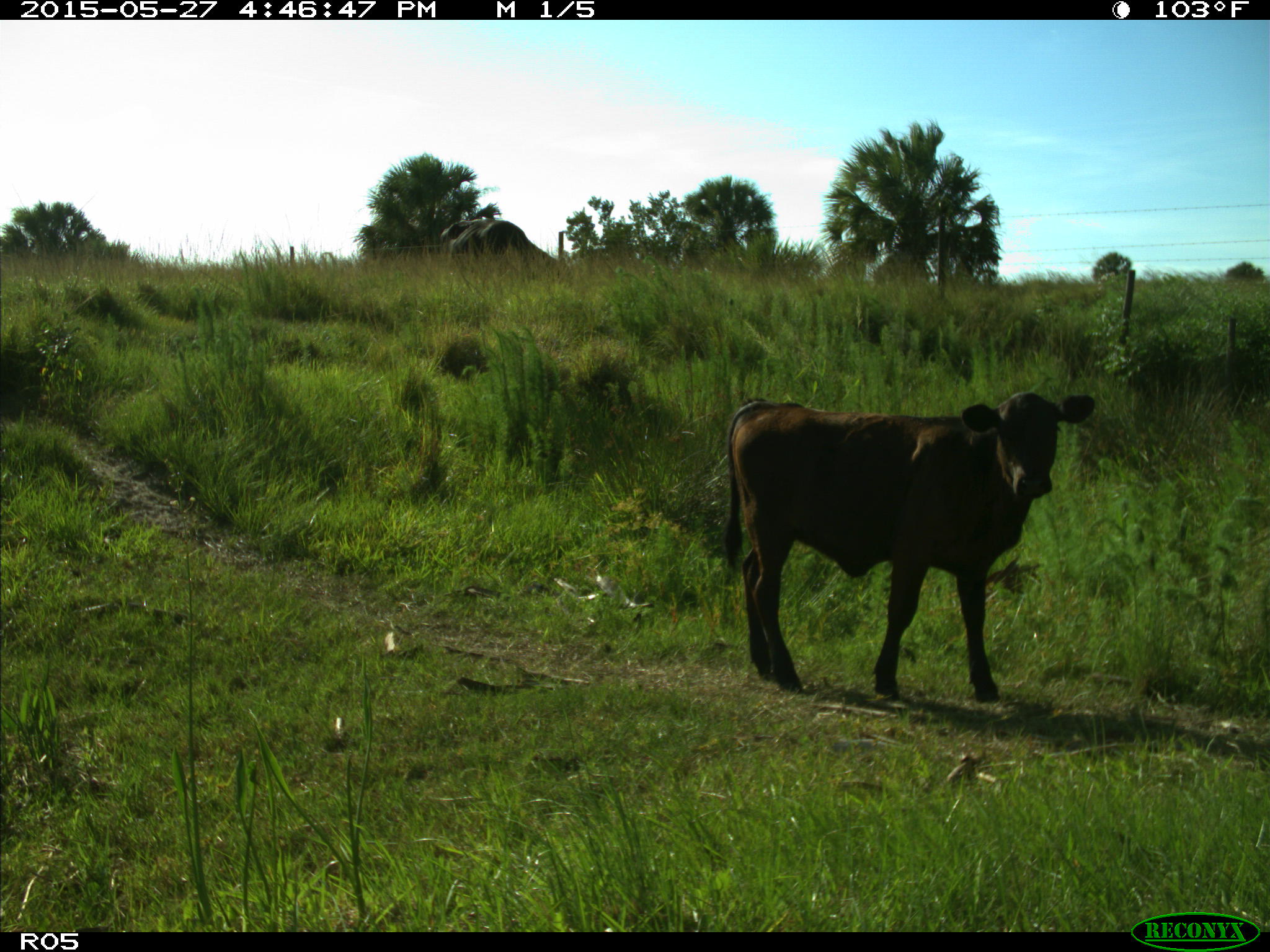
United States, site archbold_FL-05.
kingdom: Animalia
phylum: Chordata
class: Mammalia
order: Artiodactyla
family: Bovidae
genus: Bos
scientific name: Bos taurus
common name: domestic cow